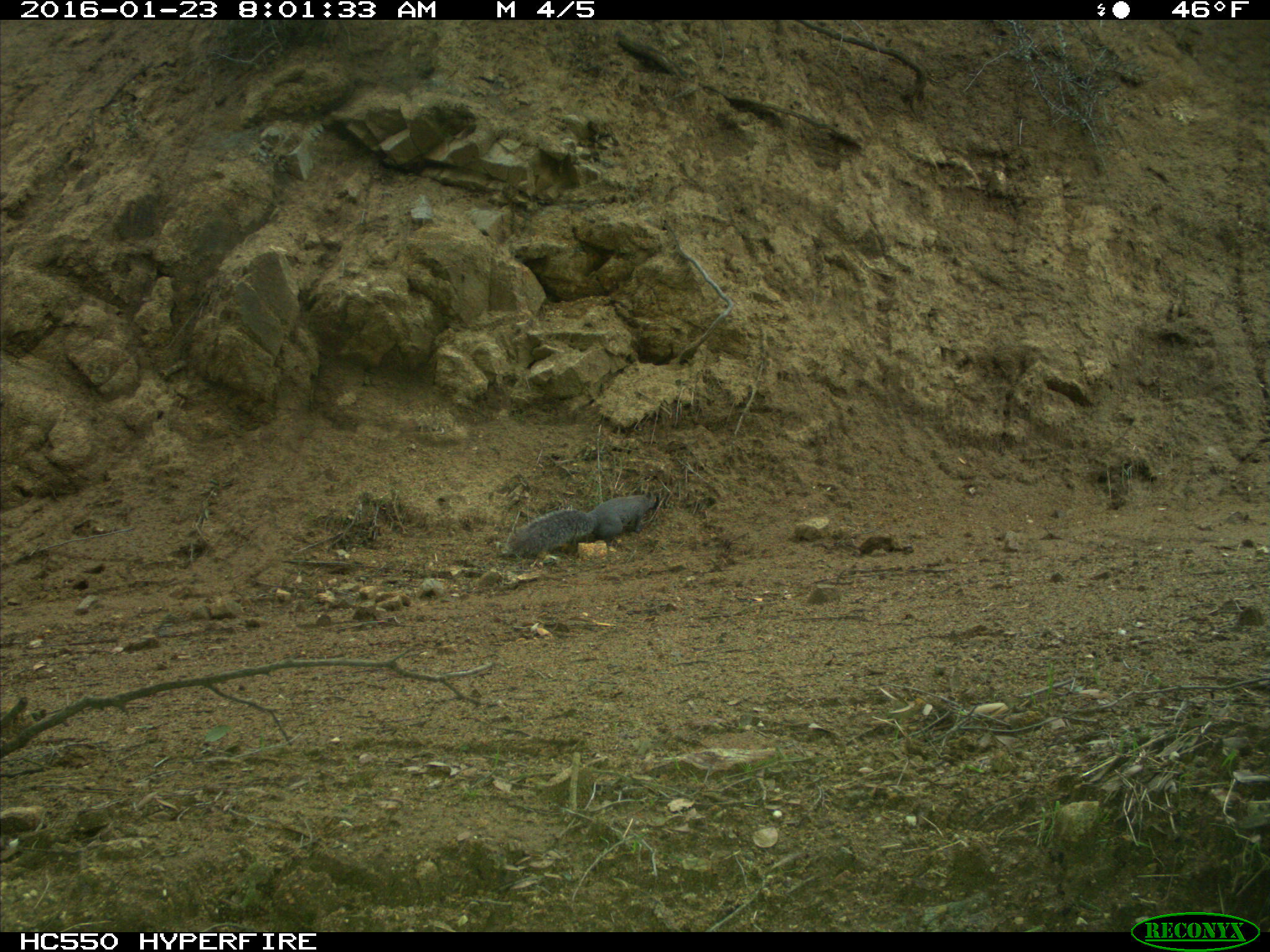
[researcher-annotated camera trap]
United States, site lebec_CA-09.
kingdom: Animalia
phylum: Chordata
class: Mammalia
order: Rodentia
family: Sciuridae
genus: Sciurus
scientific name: Sciurus carolinensis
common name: eastern gray squirrel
Sciurus carolinensis (eastern gray squirrel).